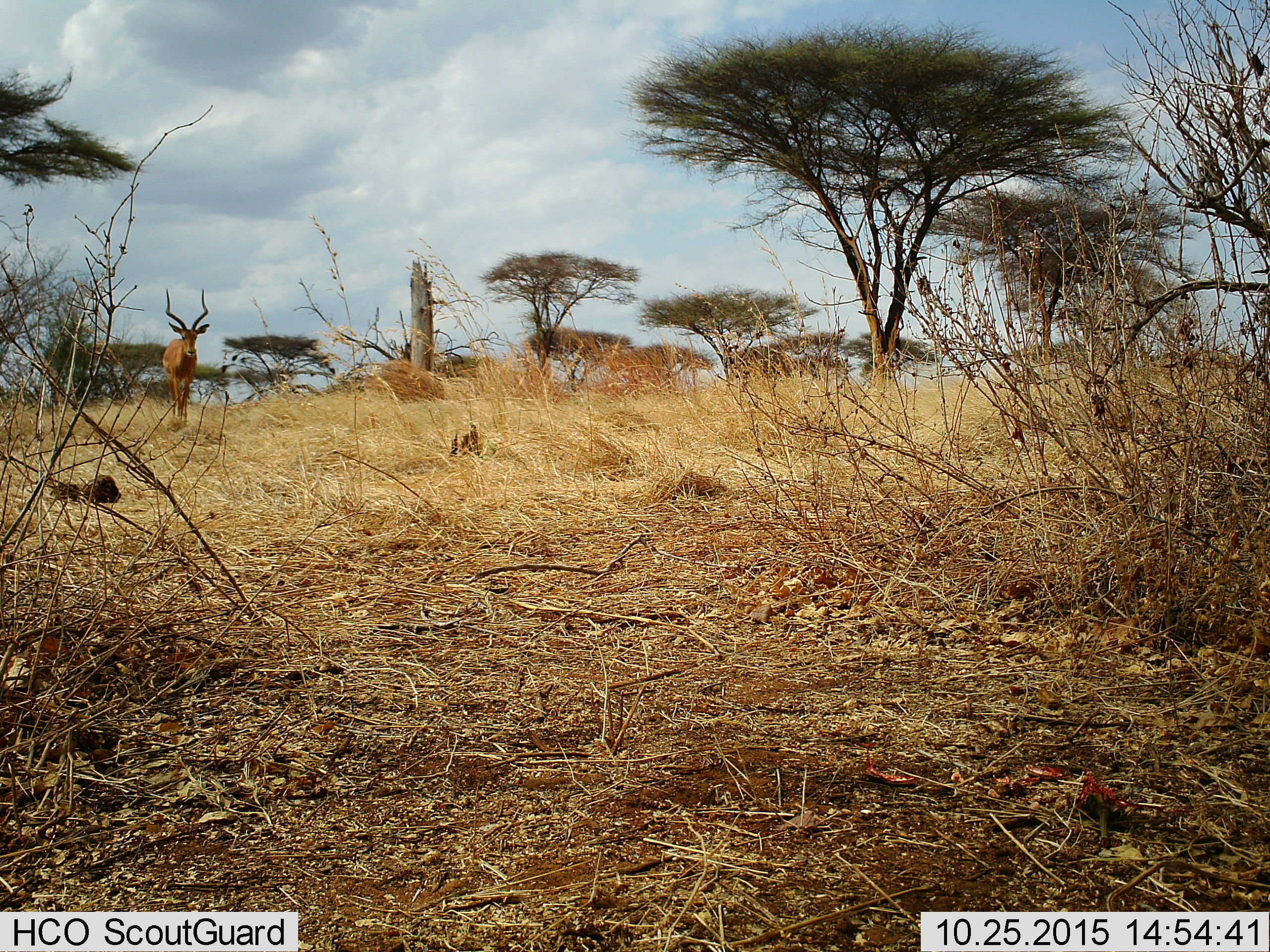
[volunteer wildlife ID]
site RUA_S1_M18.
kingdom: Animalia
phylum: Chordata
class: Mammalia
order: Artiodactyla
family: Bovidae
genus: Aepyceros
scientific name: Aepyceros melampus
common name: impala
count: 1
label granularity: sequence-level